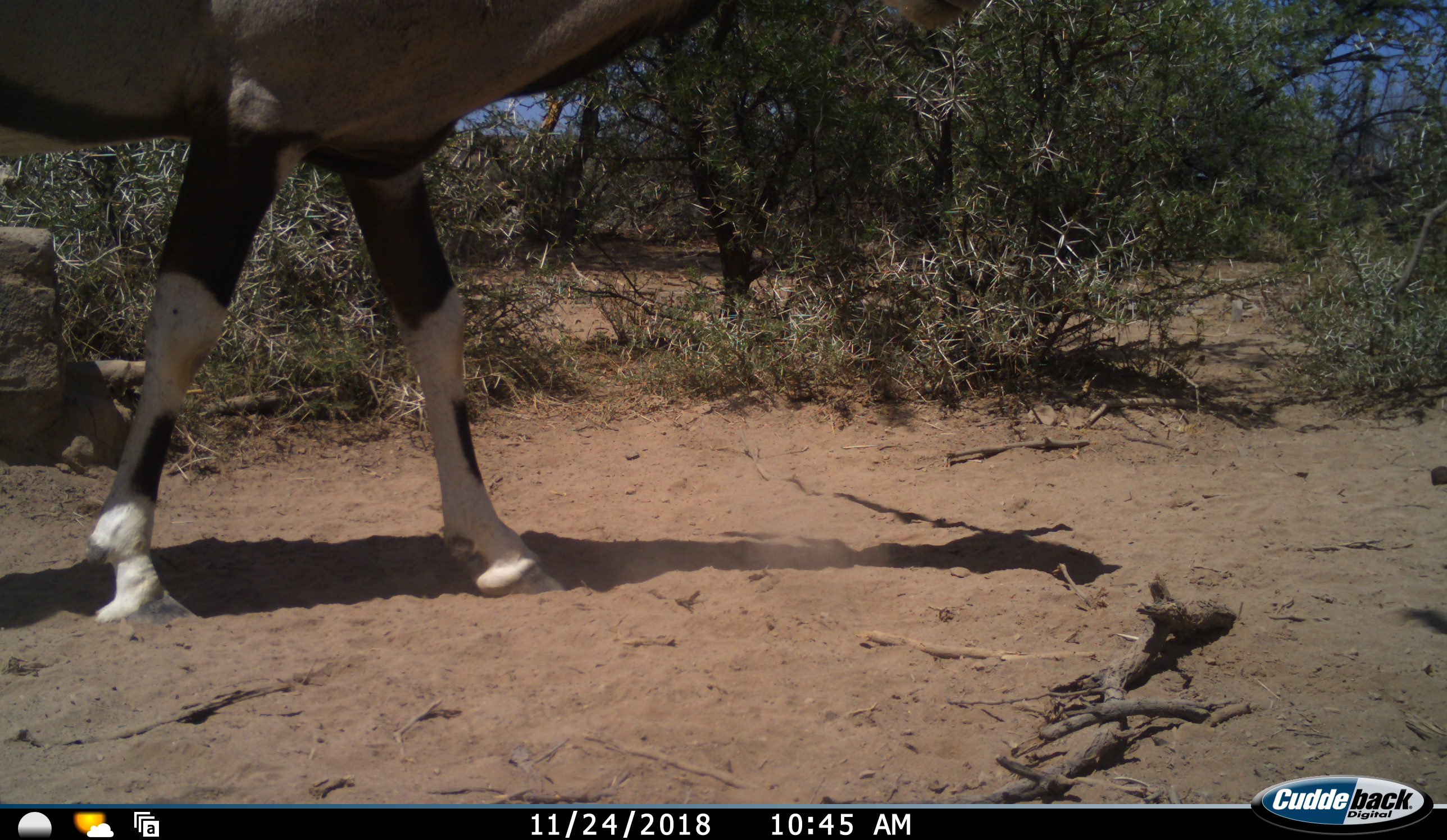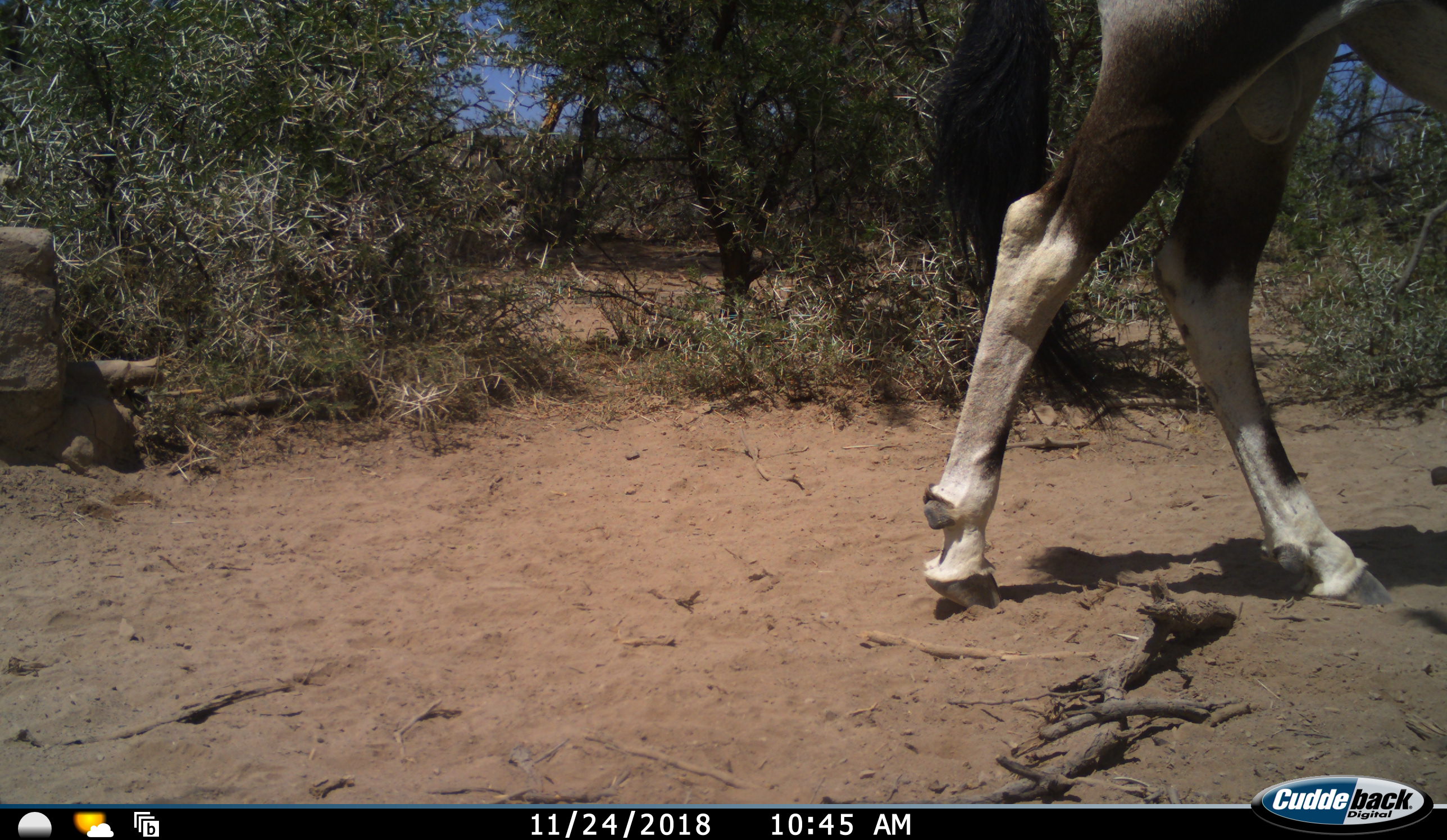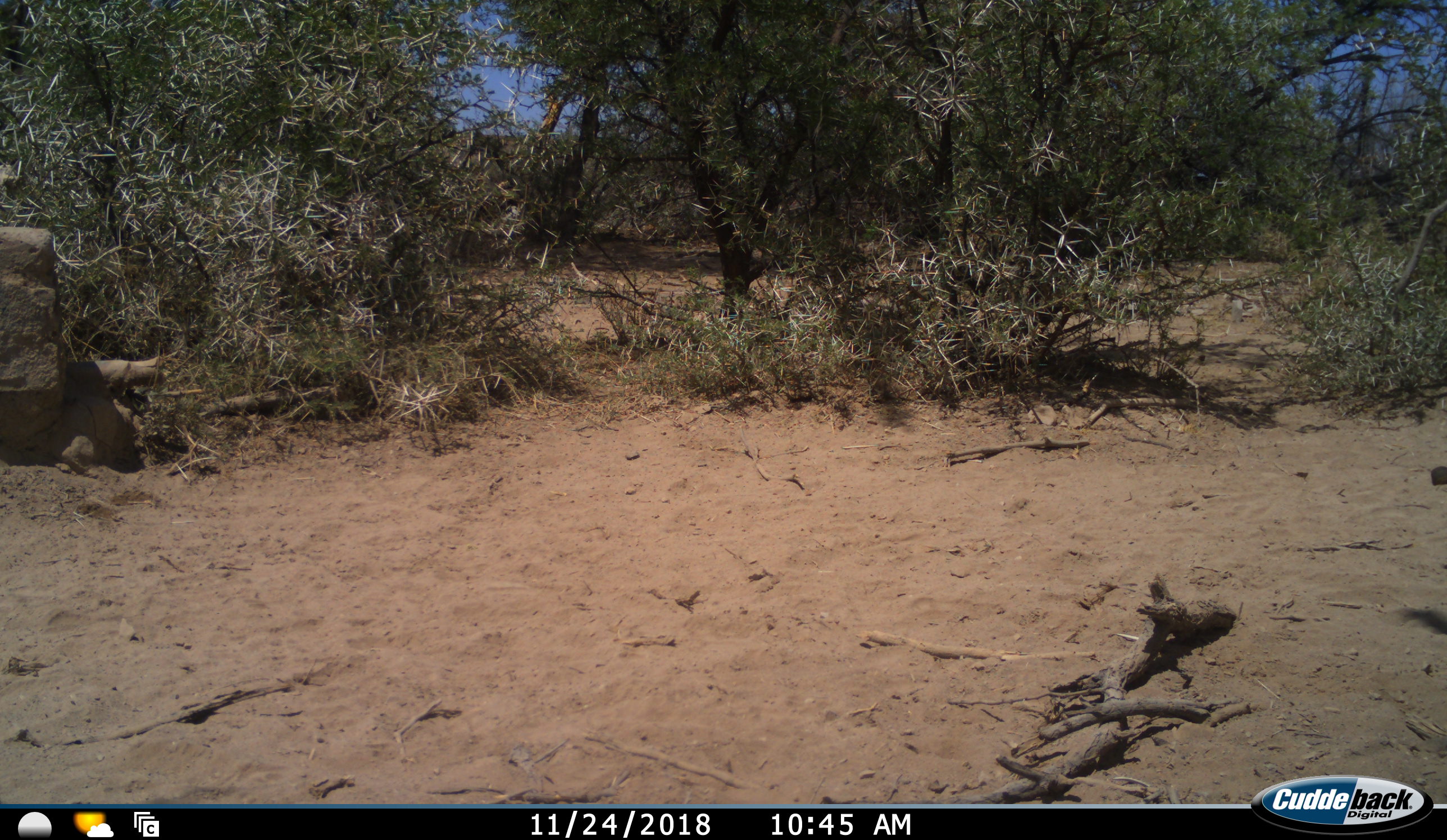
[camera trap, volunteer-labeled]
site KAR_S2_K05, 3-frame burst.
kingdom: Animalia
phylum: Chordata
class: Mammalia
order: Artiodactyla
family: Bovidae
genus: Oryx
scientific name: Oryx gazella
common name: gemsbok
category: oryx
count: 1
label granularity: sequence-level